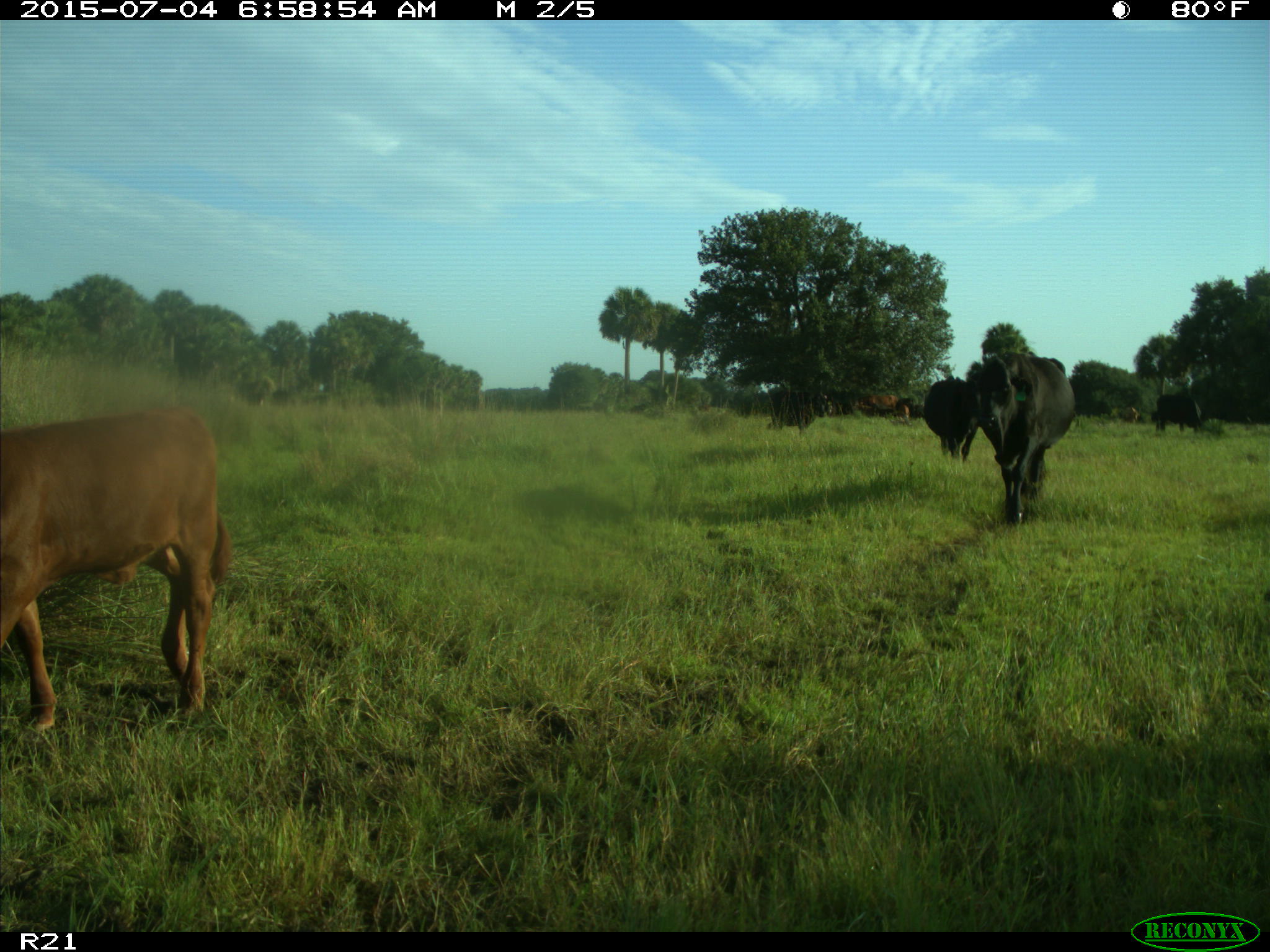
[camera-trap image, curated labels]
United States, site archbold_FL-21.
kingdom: Animalia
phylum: Chordata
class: Mammalia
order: Artiodactyla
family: Bovidae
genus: Bos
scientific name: Bos taurus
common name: domestic cow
Bos taurus (domestic cow).